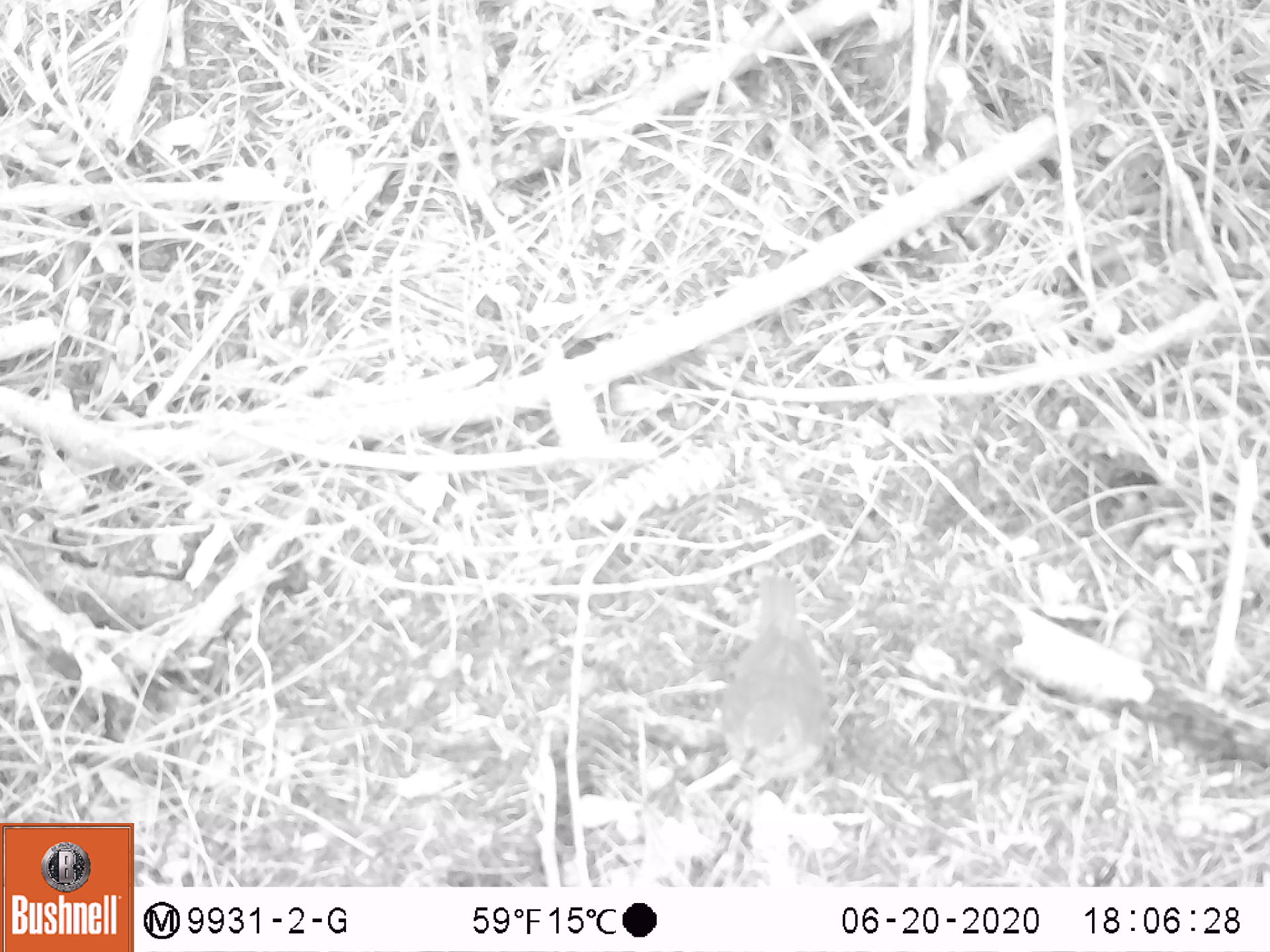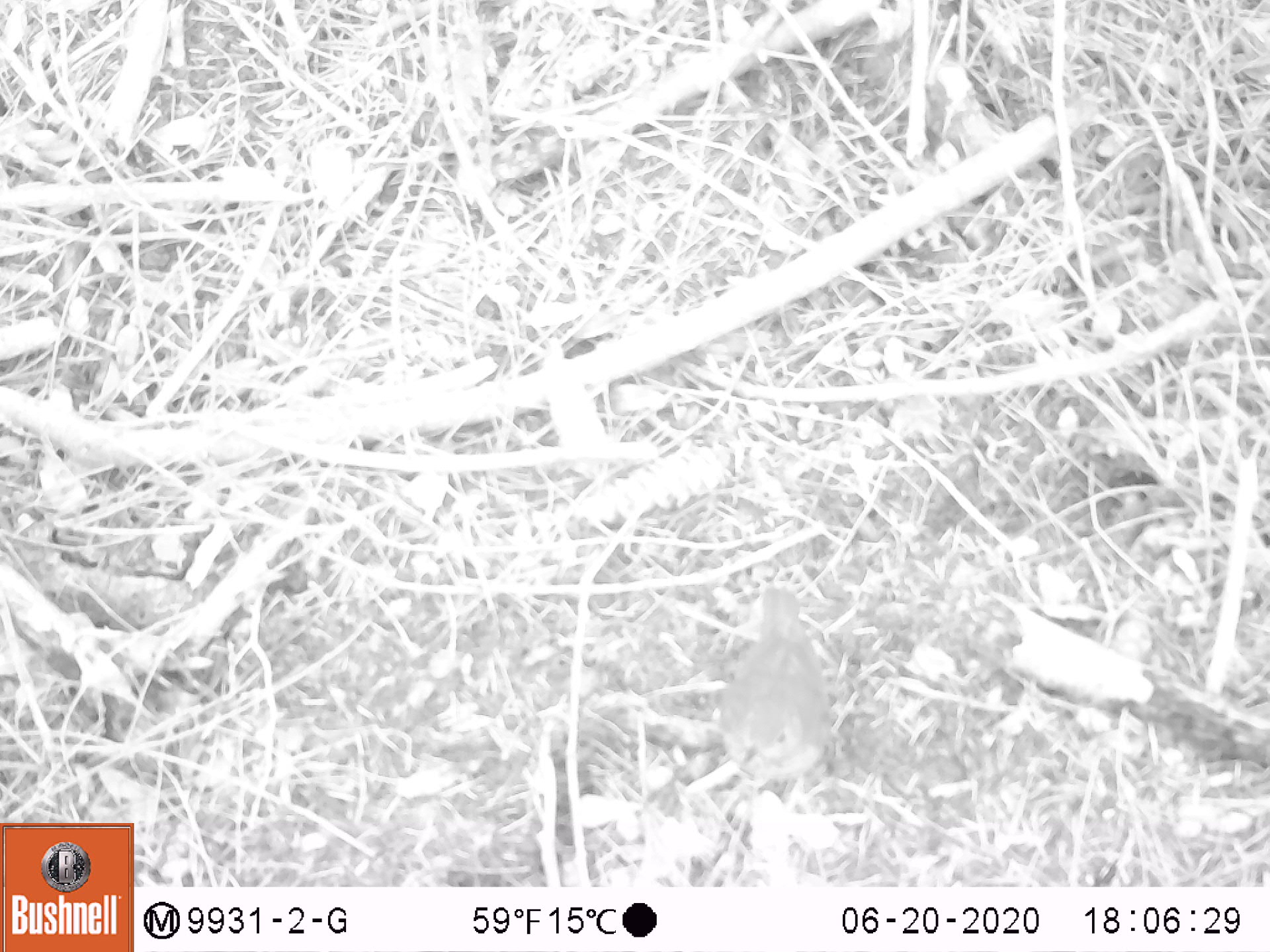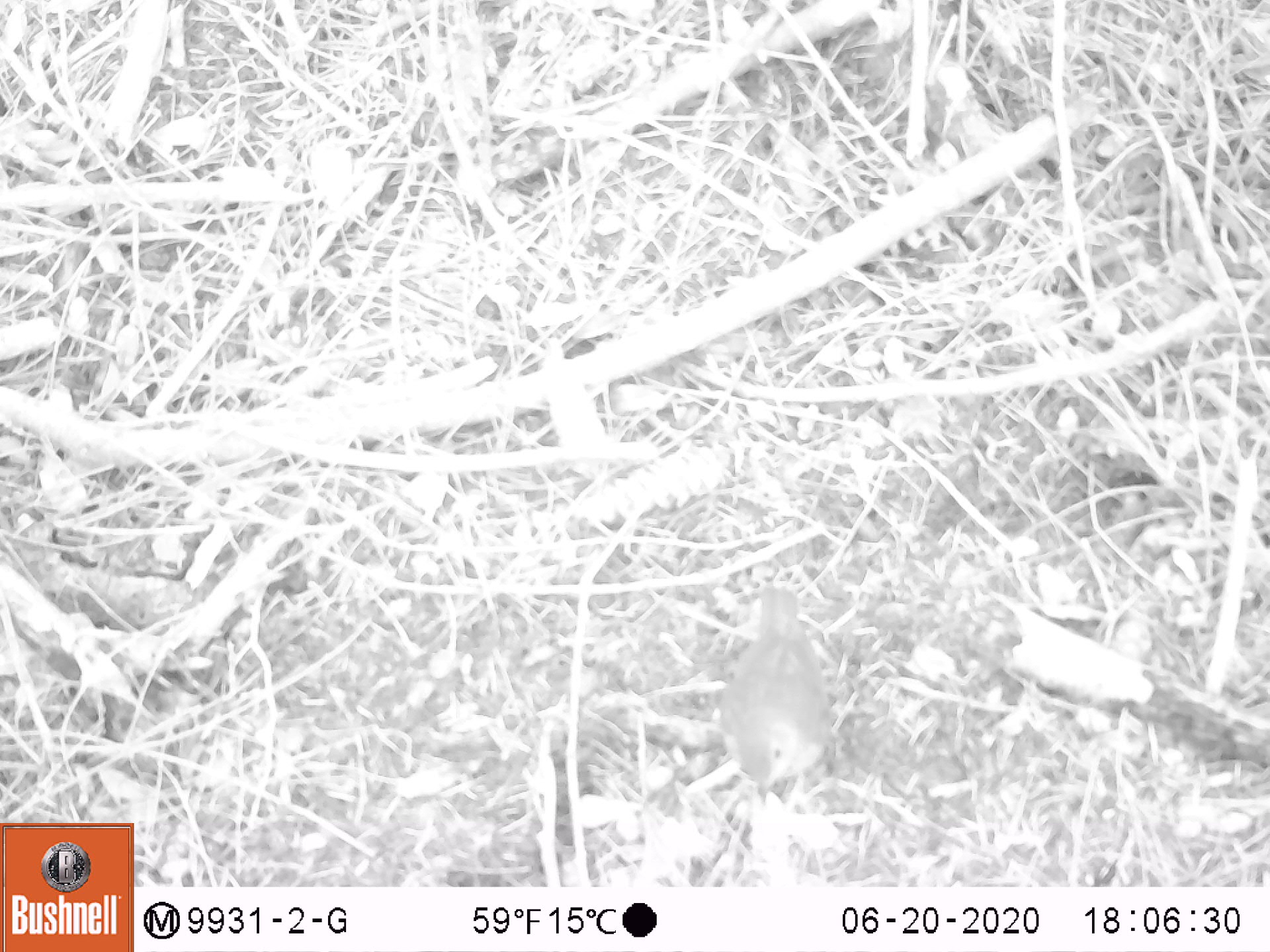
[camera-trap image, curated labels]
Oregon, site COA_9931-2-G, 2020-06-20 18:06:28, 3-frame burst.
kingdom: Animalia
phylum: Chordata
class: Aves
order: Passeriformes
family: Turdidae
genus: Catharus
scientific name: Catharus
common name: brown thrushes and nightingale-thrushes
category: catharus species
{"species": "catharus species (brown thrushes and nightingale-thrushes) (Catharus)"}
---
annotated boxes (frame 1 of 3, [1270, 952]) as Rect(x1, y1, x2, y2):
catharus species: Rect(708, 553, 854, 813)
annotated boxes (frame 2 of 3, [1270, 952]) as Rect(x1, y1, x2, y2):
catharus species: Rect(704, 557, 844, 814)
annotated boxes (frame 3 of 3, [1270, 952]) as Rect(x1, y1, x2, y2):
catharus species: Rect(713, 559, 850, 819)